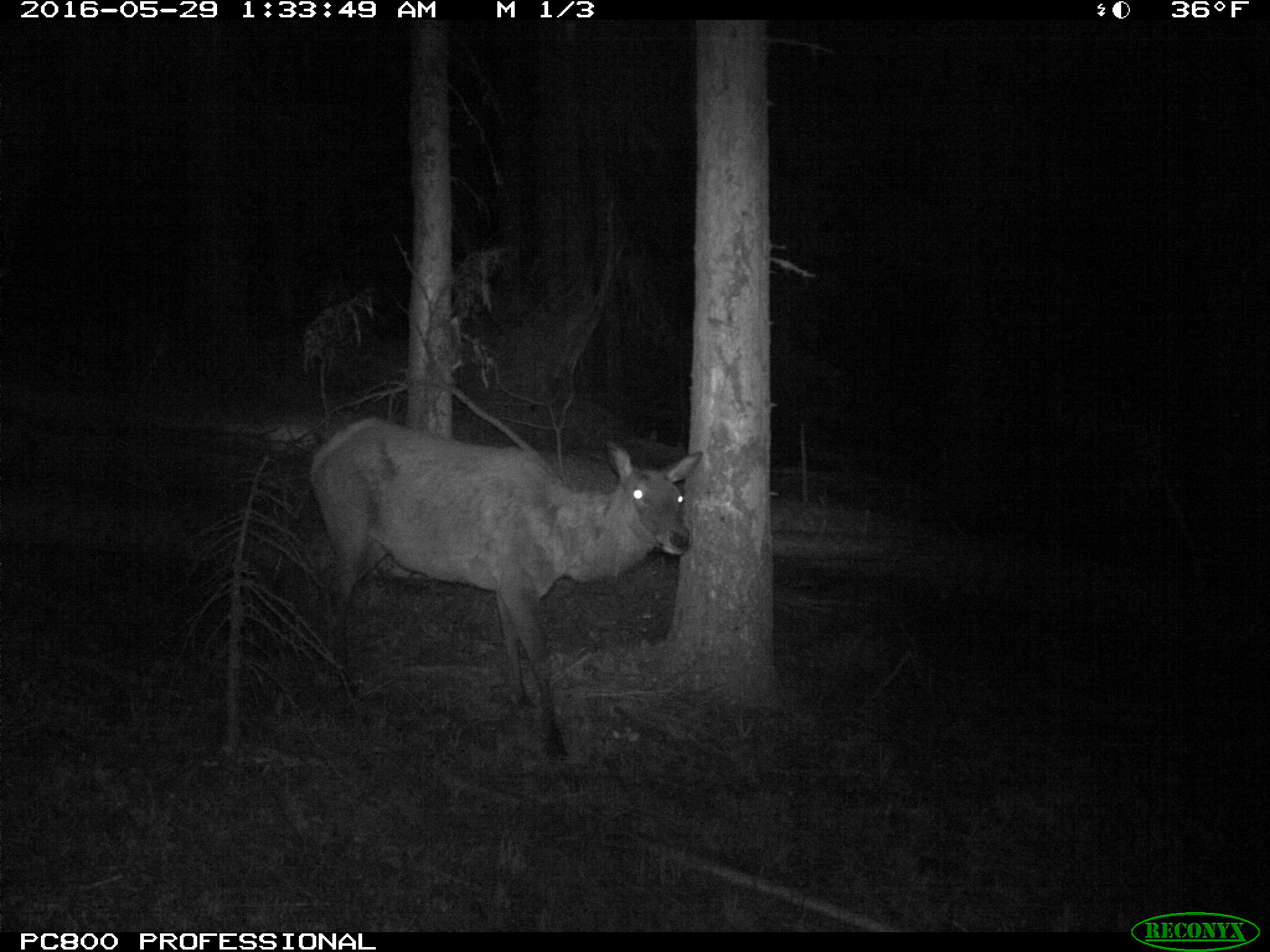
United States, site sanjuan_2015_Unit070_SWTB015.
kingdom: Animalia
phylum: Chordata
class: Mammalia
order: Artiodactyla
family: Cervidae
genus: Cervus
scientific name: Cervus elaphus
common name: red deer